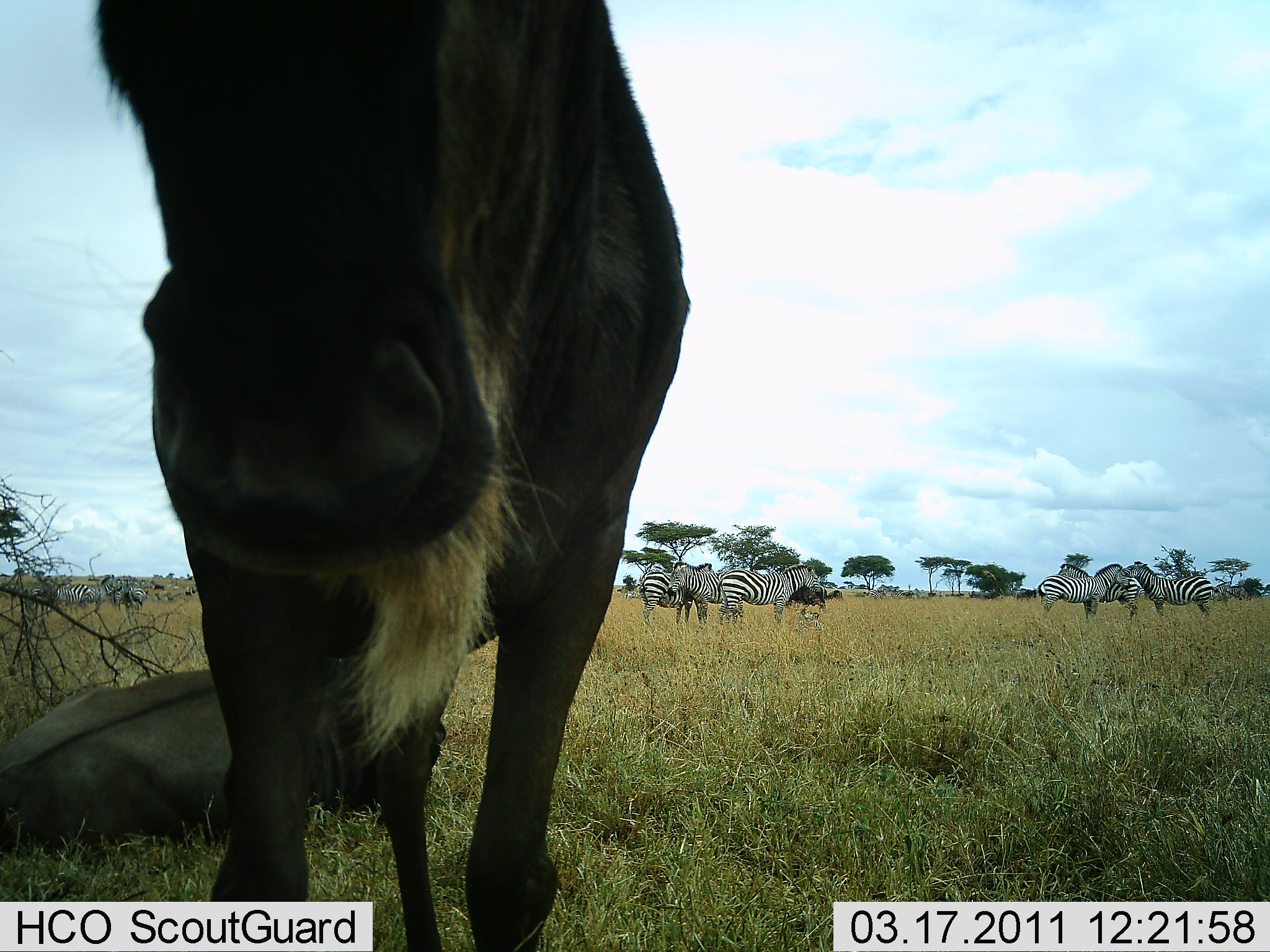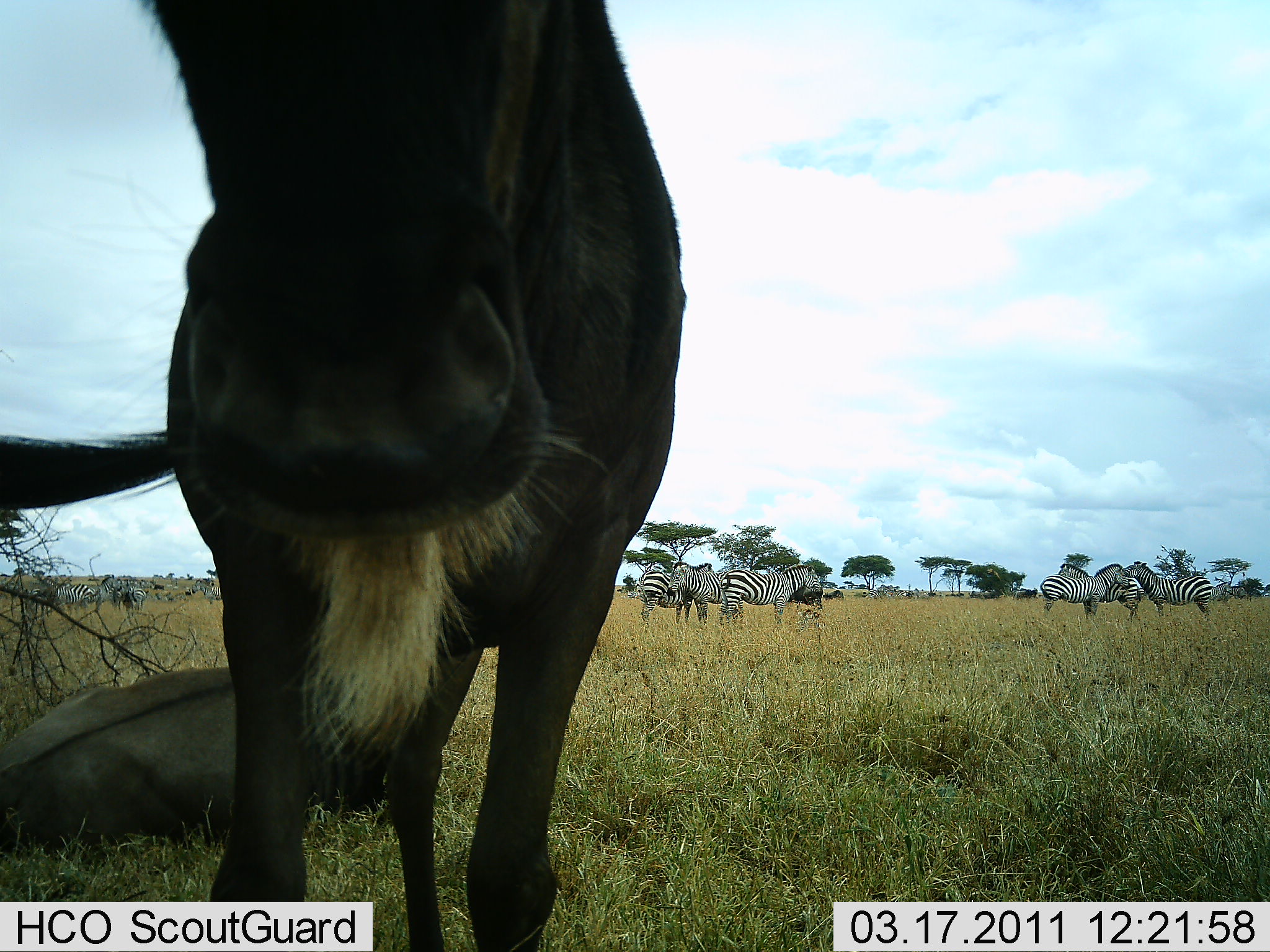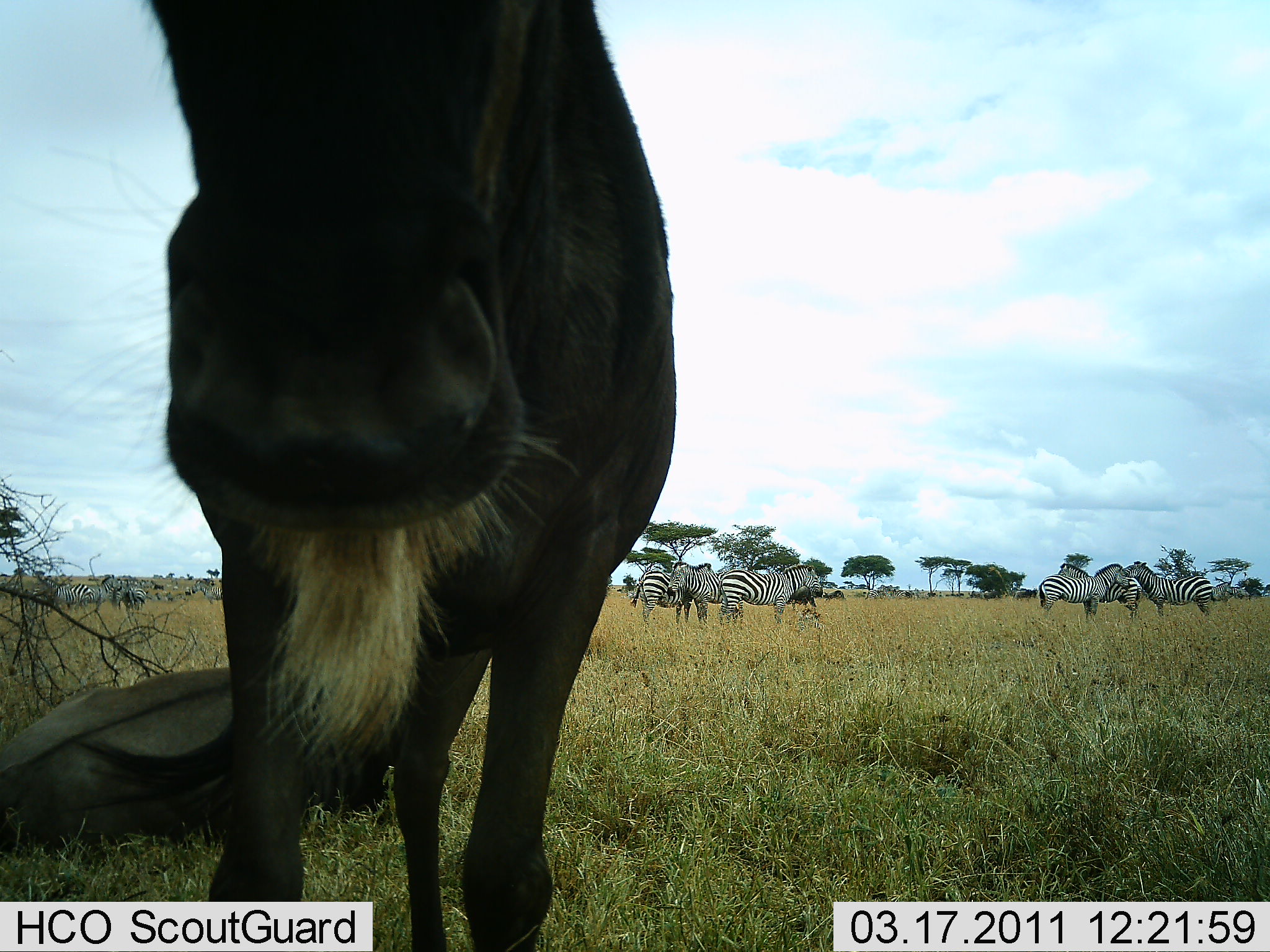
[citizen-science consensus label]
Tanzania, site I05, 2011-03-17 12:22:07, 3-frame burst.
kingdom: Animalia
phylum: Chordata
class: Mammalia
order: Artiodactyla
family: Bovidae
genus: Connochaetes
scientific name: Connochaetes taurinus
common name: blue wildebeest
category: wildebeest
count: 2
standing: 93%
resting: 64%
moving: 7%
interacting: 14%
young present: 0%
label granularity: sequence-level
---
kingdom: Animalia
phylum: Chordata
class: Mammalia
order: Perissodactyla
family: Equidae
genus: Equus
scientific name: Equus quagga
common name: plains zebra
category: zebra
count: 7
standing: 92%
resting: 8%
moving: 0%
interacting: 23%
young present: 0%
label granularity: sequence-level